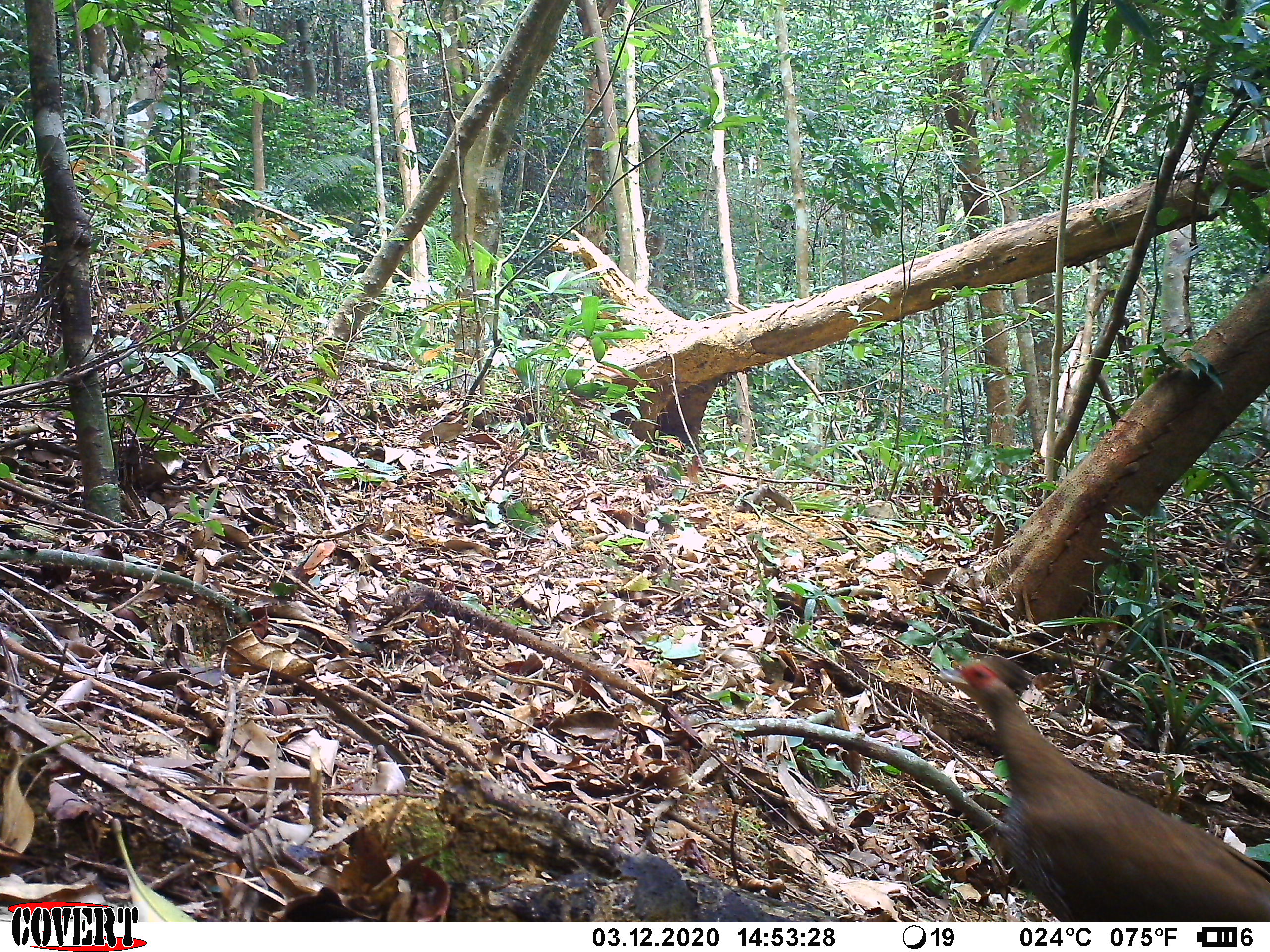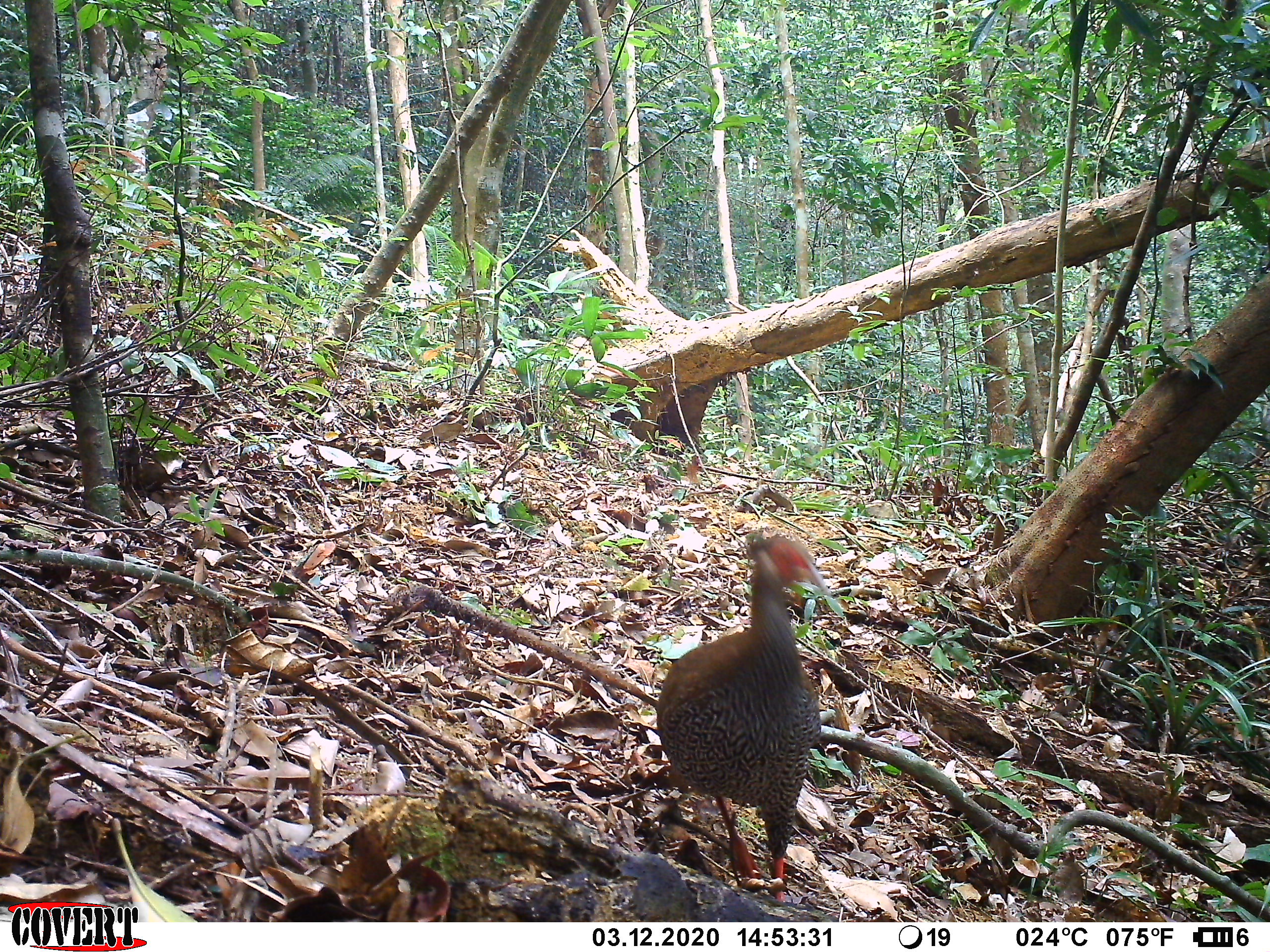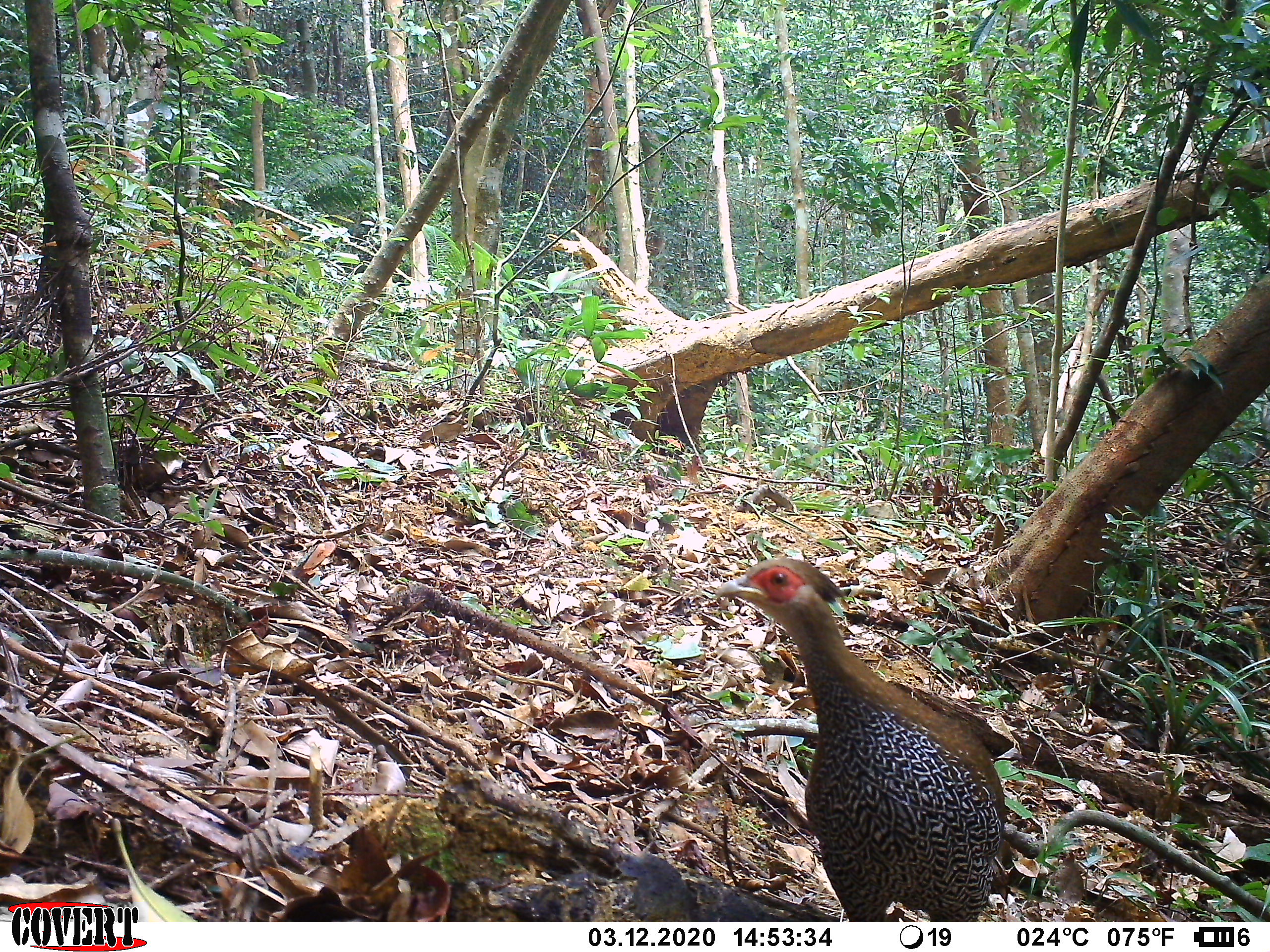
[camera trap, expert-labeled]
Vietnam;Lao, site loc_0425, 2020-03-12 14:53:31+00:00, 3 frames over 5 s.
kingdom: Animalia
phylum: Chordata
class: Aves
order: Galliformes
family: Phasianidae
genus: Lophura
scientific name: Lophura nycthemera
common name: silver pheasant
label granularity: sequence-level